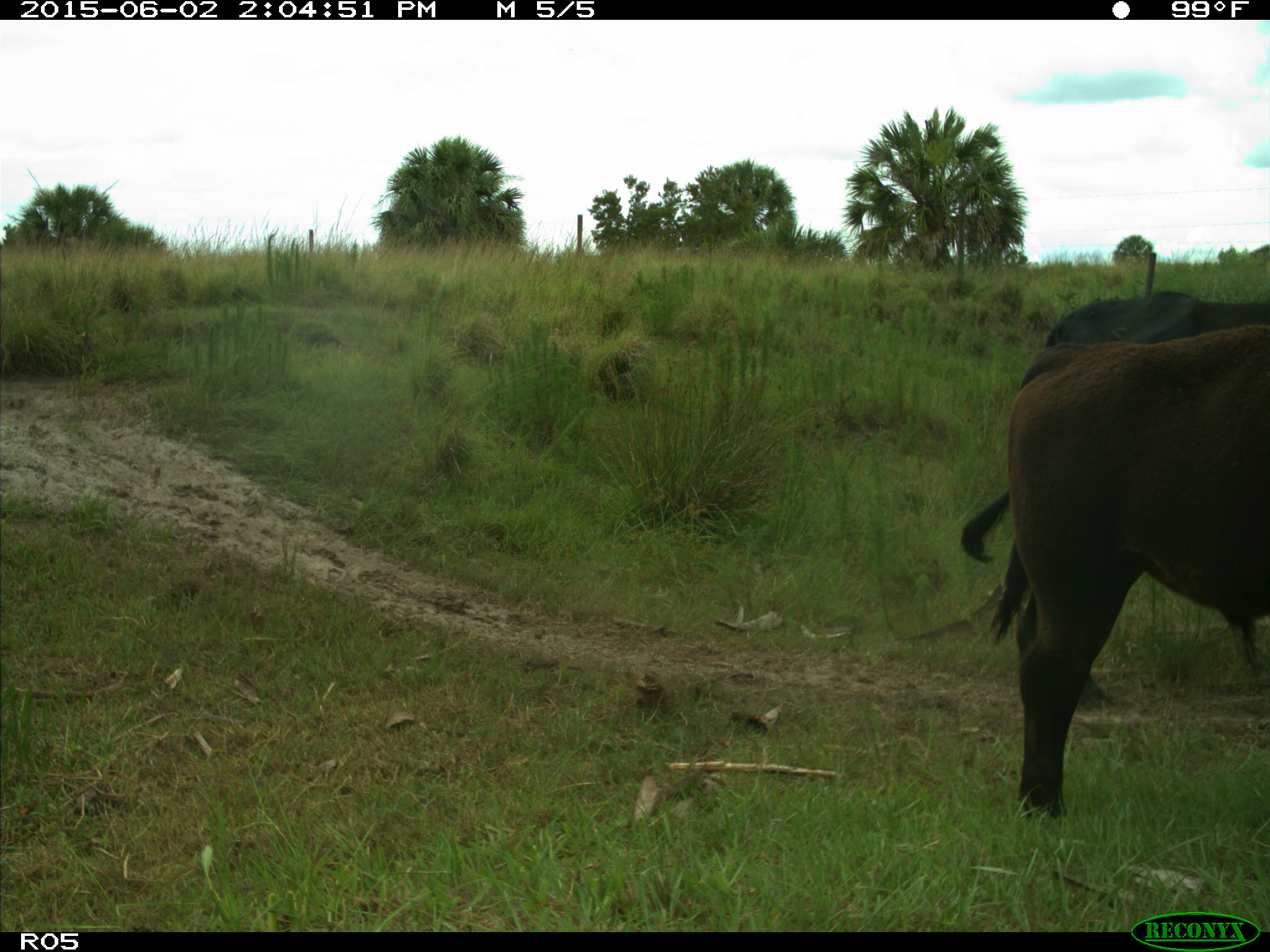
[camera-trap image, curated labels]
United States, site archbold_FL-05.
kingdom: Animalia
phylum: Chordata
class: Mammalia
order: Artiodactyla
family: Bovidae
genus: Bos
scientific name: Bos taurus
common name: domestic cow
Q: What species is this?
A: Bos taurus (domestic cow).